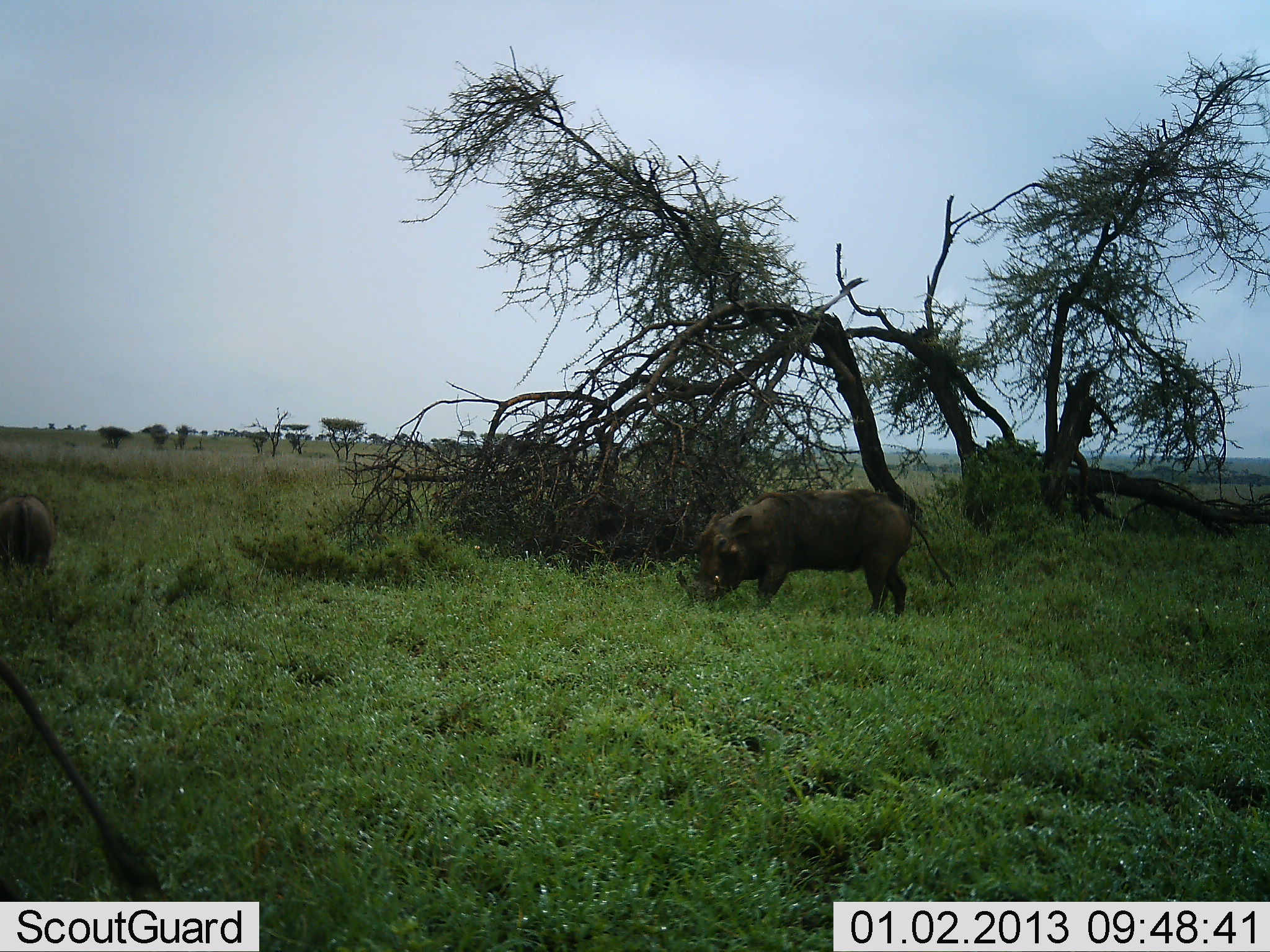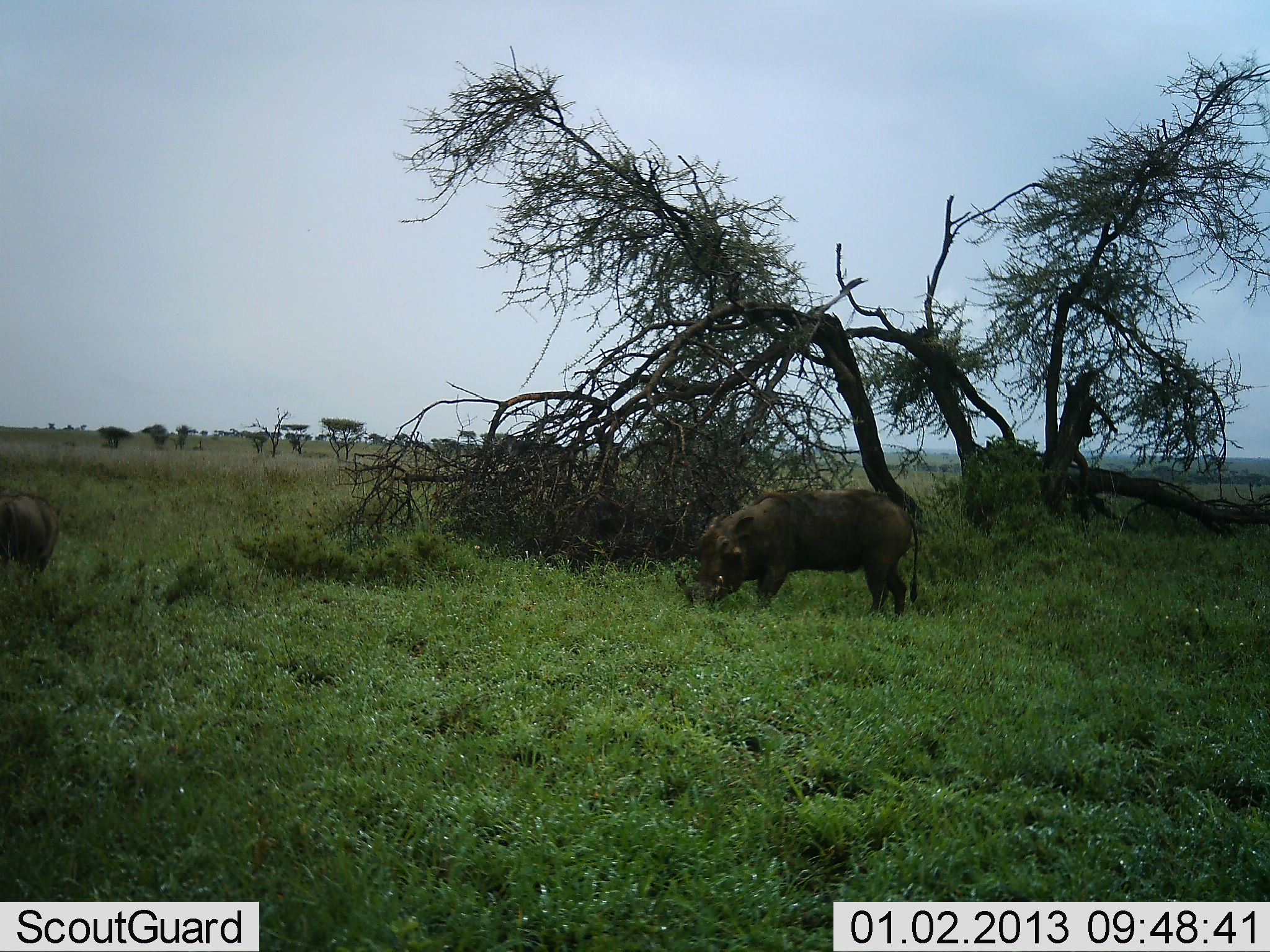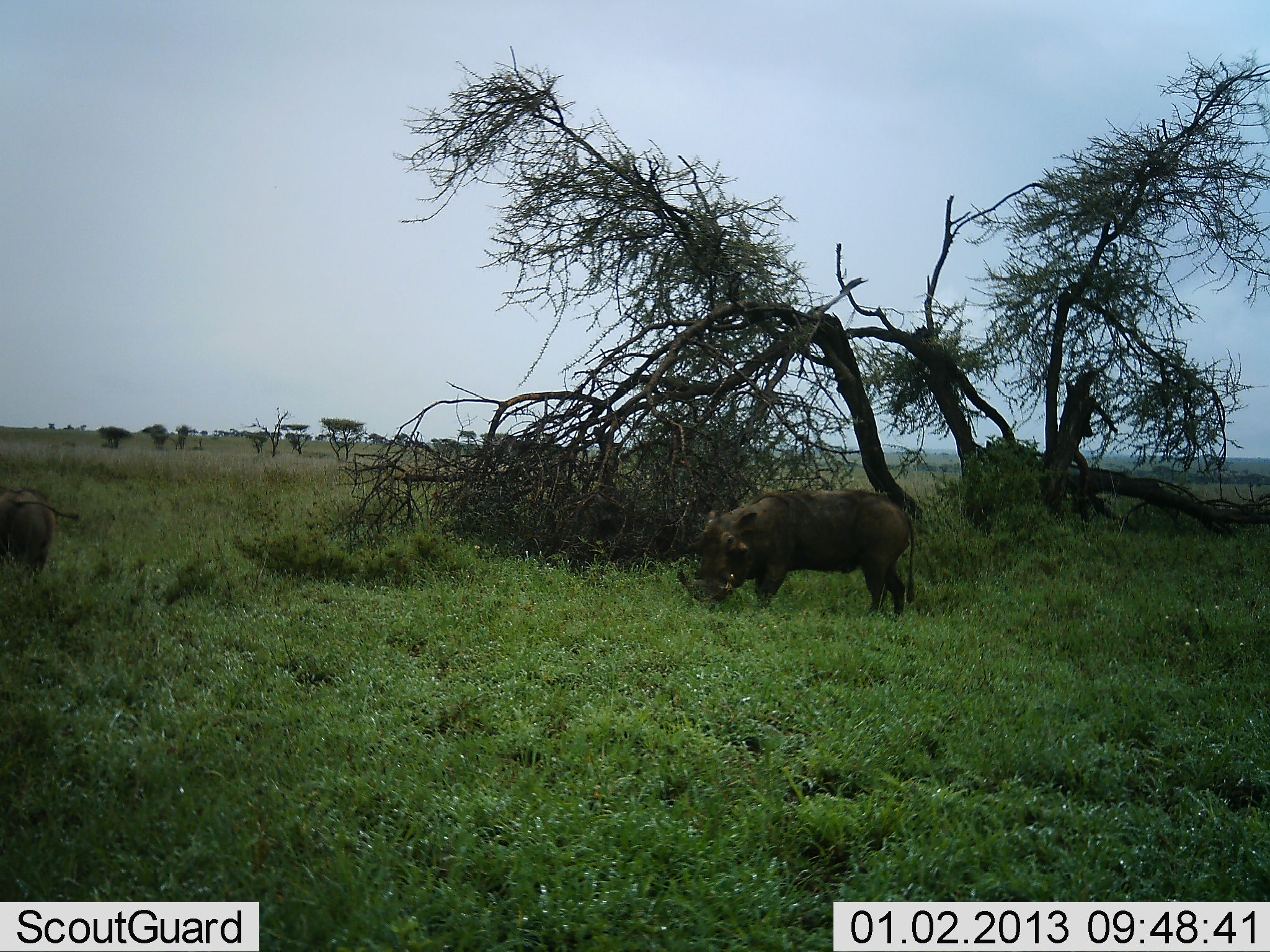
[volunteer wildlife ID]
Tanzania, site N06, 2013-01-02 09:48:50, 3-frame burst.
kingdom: Animalia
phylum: Chordata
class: Mammalia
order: Artiodactyla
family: Suidae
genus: Phacochoerus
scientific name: Phacochoerus africanus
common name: warthog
Warthog (Phacochoerus africanus), count 3. Behavior (volunteer vote fractions): standing 47%, resting 7%, moving 7%, interacting 0%. Young present (vote fraction): 0%. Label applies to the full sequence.